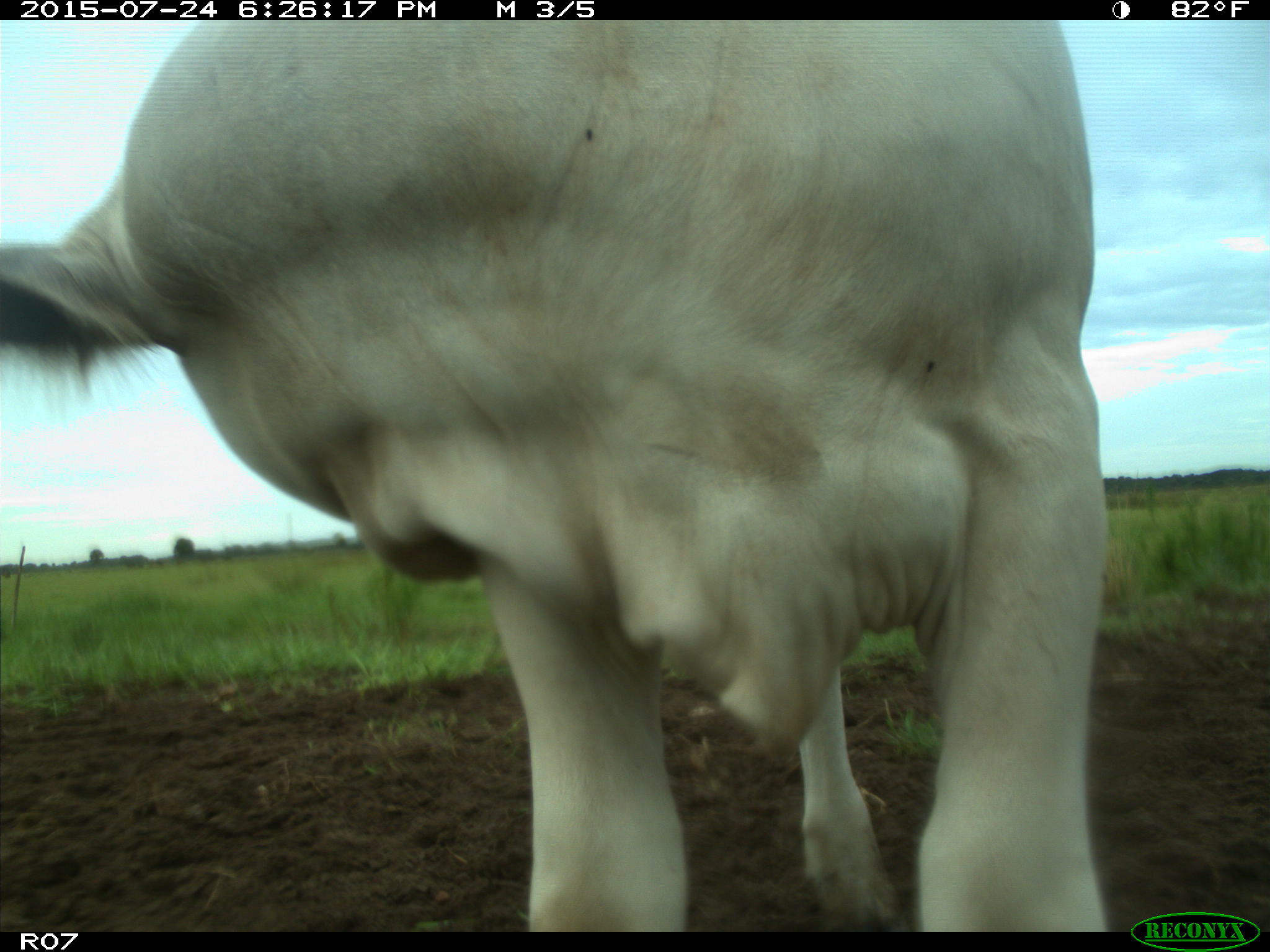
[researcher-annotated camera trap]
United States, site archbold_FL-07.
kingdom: Animalia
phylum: Chordata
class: Mammalia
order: Artiodactyla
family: Bovidae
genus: Bos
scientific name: Bos taurus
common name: domestic cow